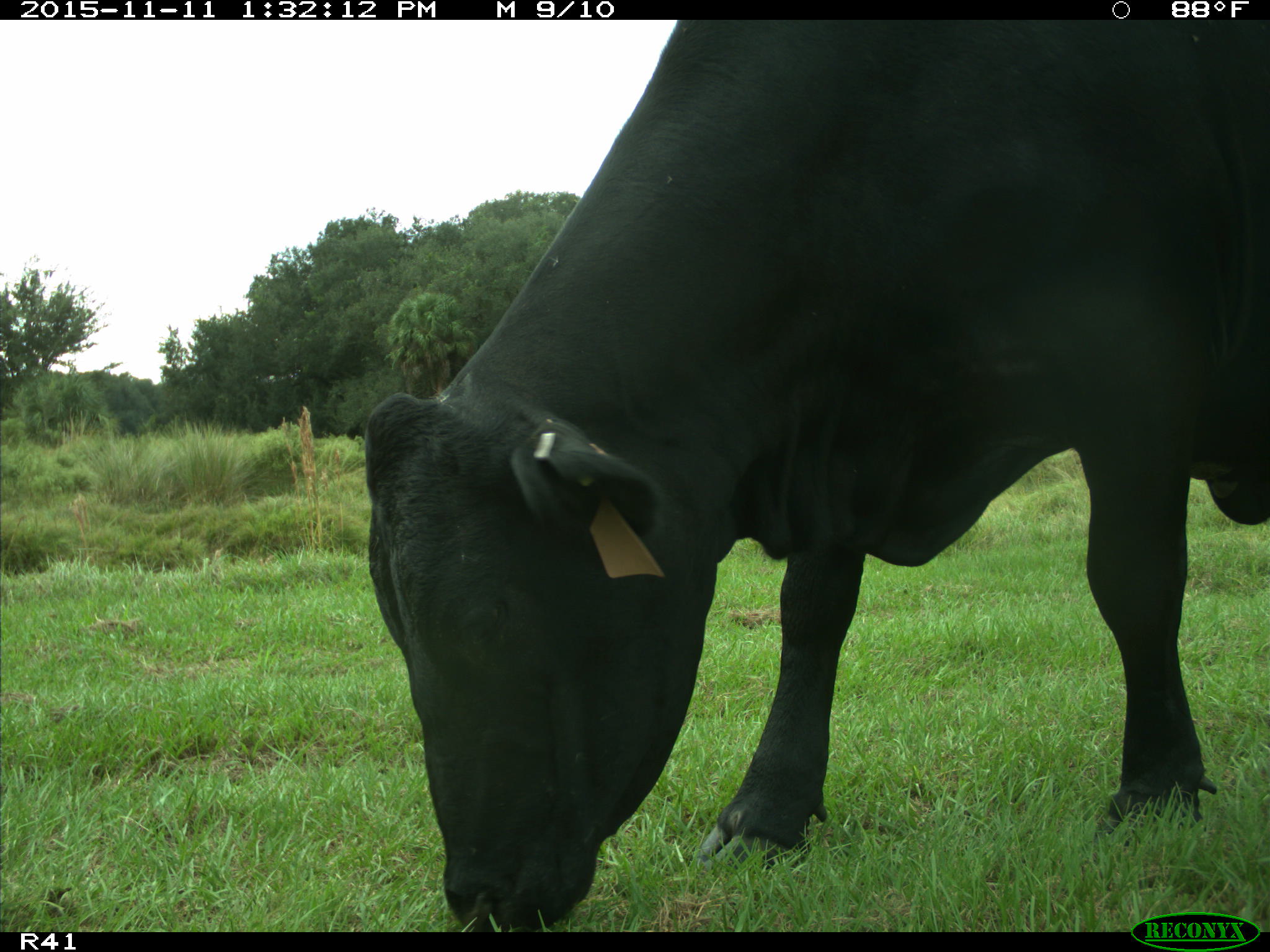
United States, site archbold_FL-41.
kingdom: Animalia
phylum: Chordata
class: Mammalia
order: Artiodactyla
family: Bovidae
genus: Bos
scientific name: Bos taurus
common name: domestic cow